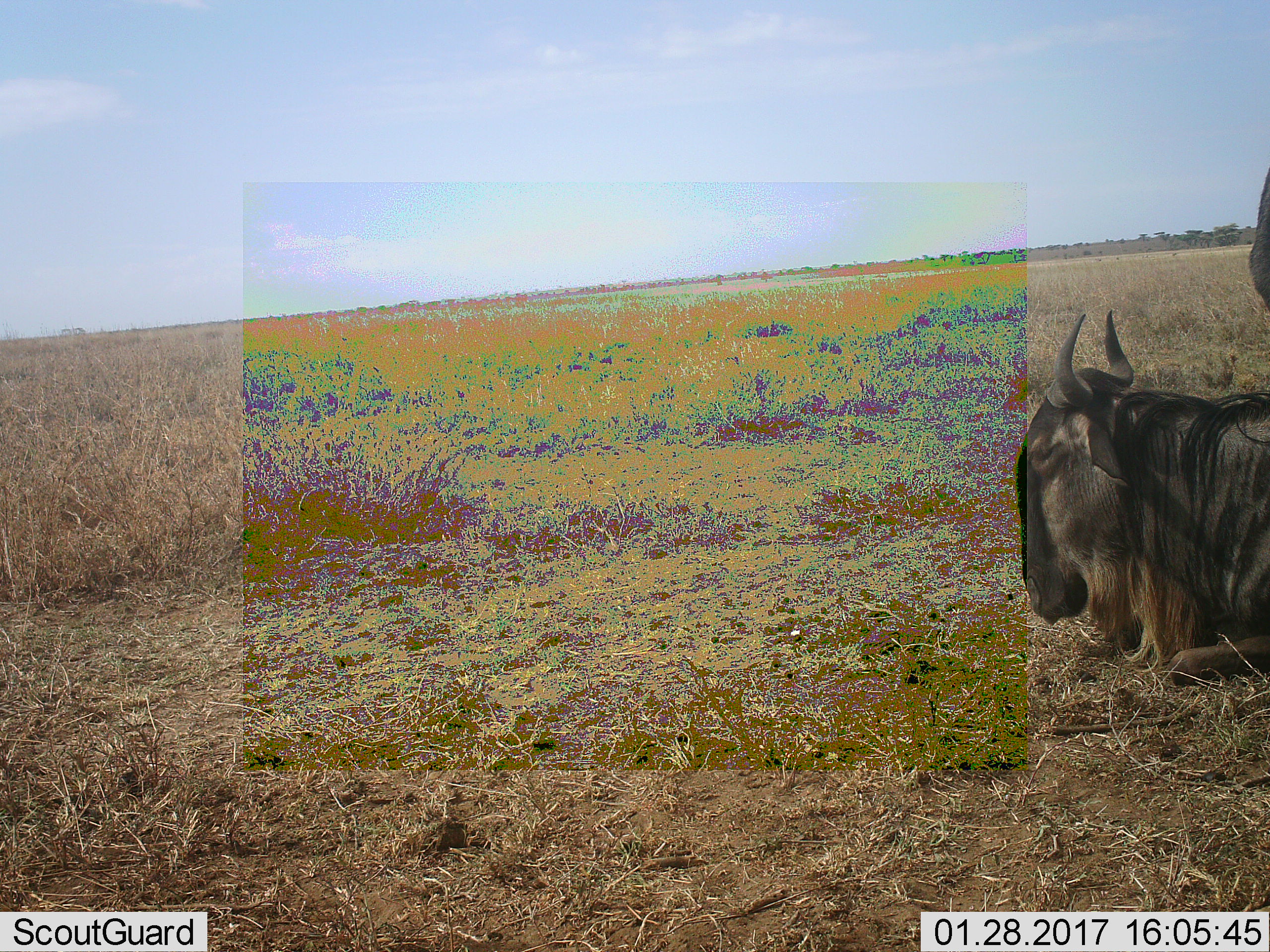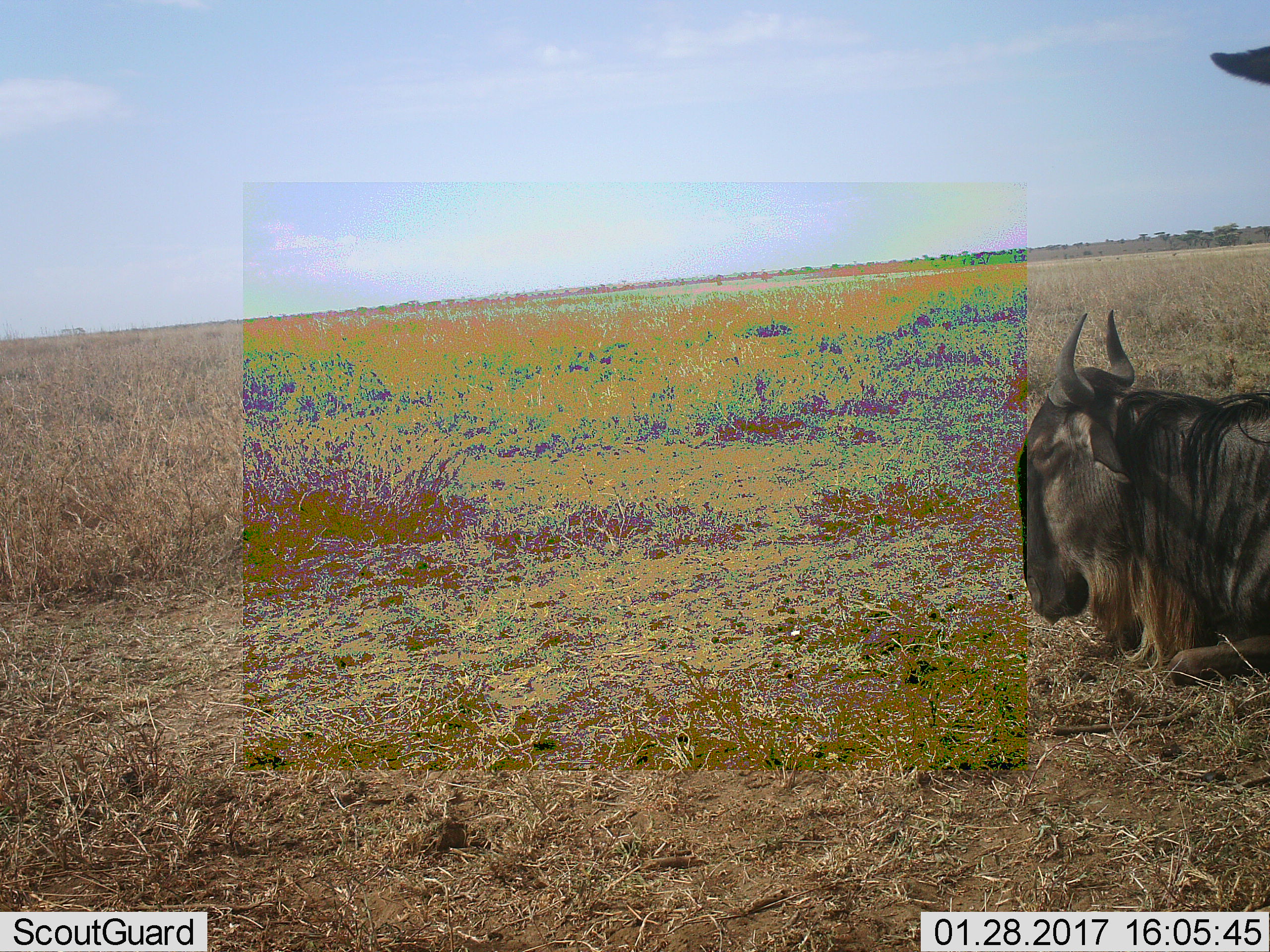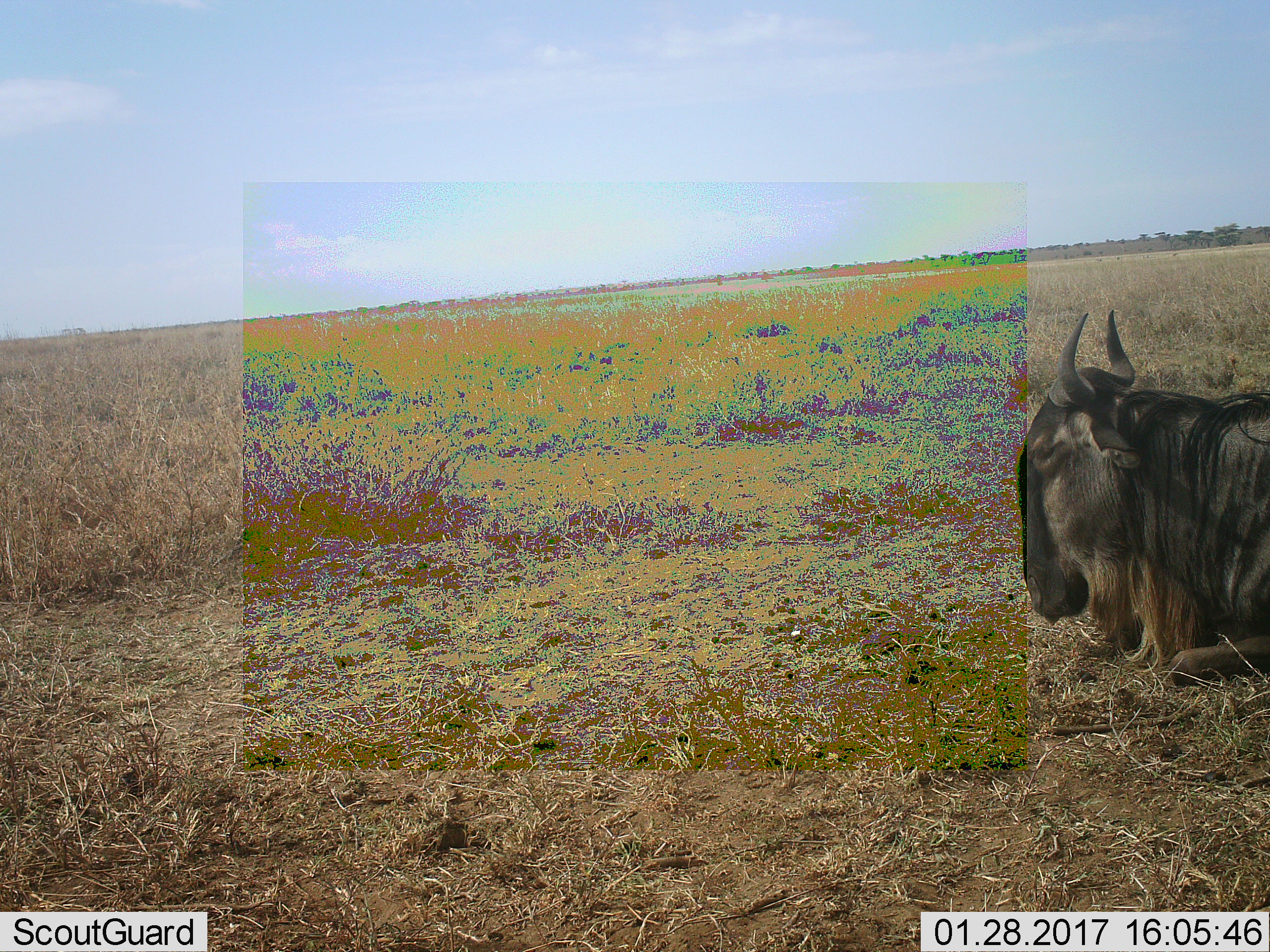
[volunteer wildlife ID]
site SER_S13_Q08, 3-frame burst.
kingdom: Animalia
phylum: Chordata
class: Mammalia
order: Artiodactyla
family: Bovidae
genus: Connochaetes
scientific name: Connochaetes taurinus taurinus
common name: blue wildebeest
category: wildebeestblue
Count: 2.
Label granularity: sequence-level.